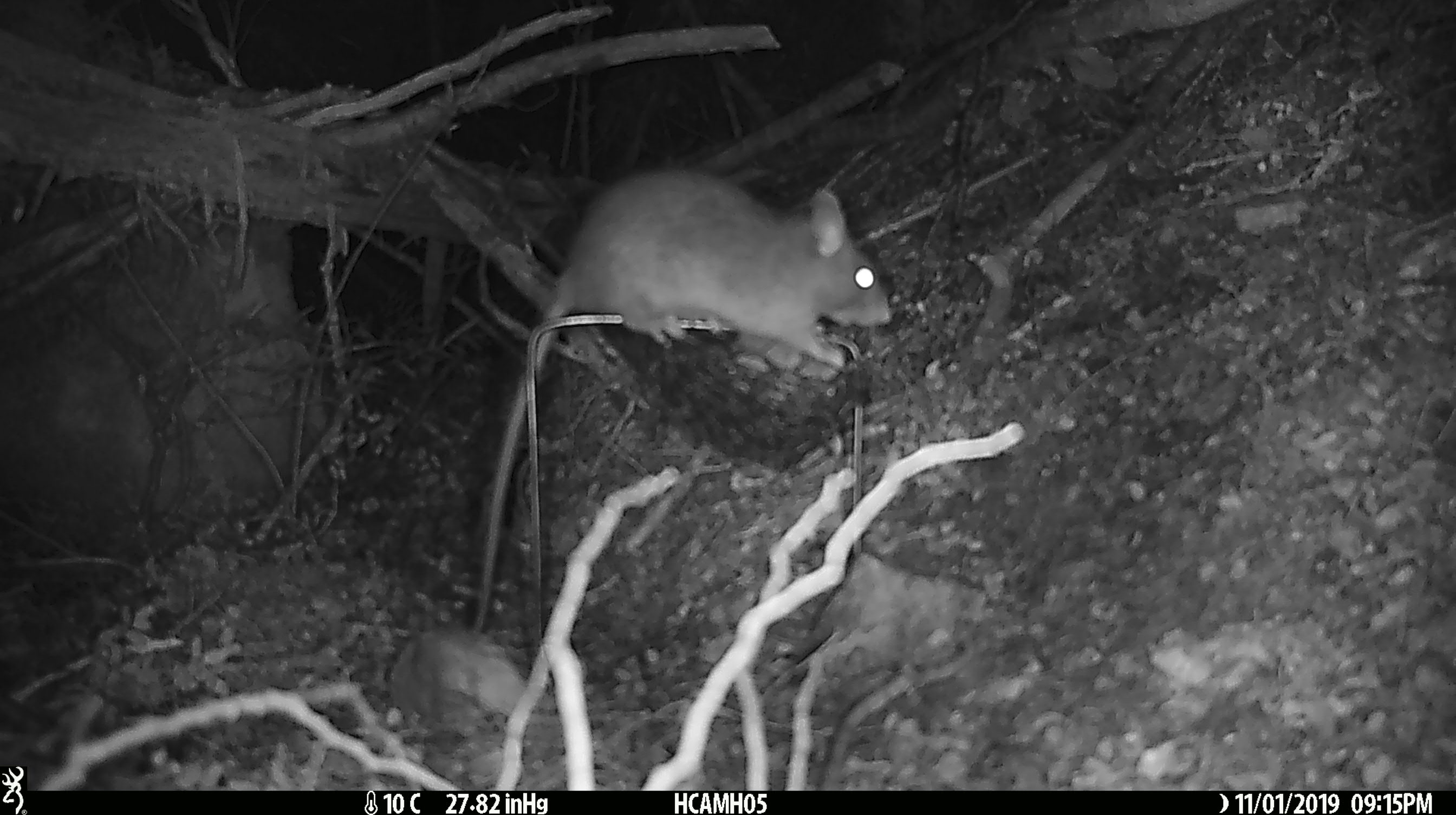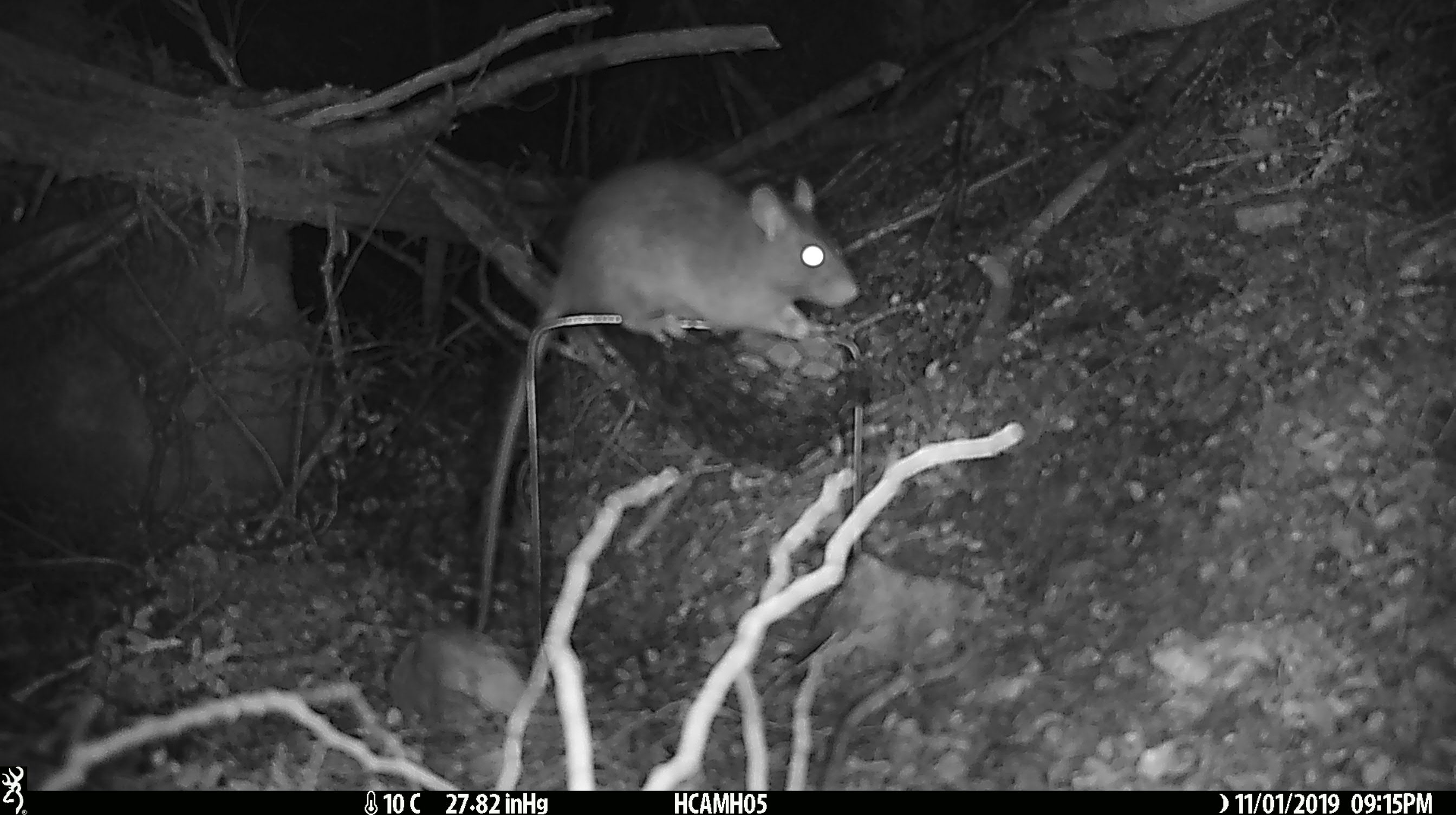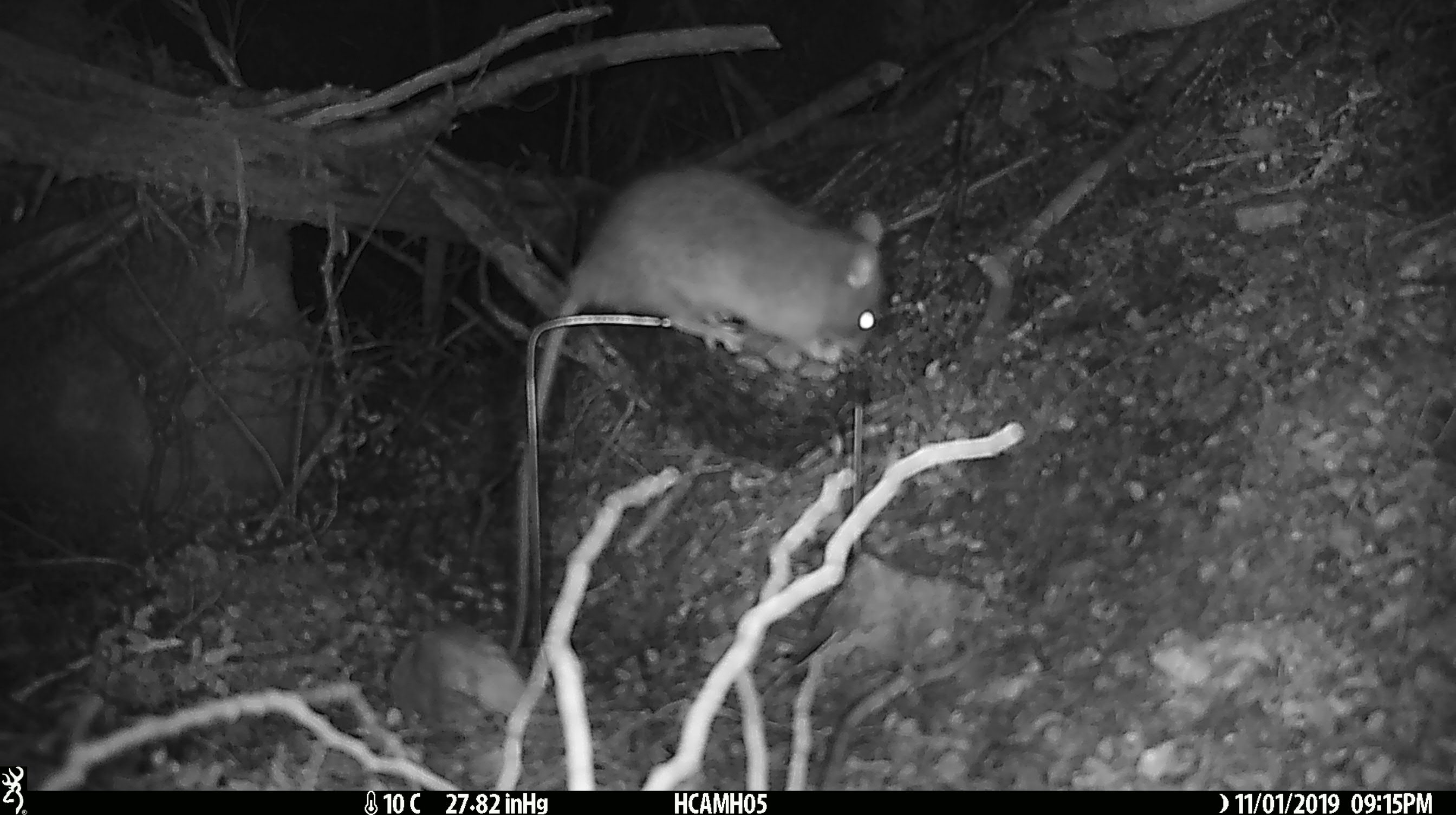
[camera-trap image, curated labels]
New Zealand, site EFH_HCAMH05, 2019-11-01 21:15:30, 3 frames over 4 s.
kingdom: Animalia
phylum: Chordata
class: Mammalia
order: Rodentia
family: Muridae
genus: Rattus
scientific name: Rattus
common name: rat